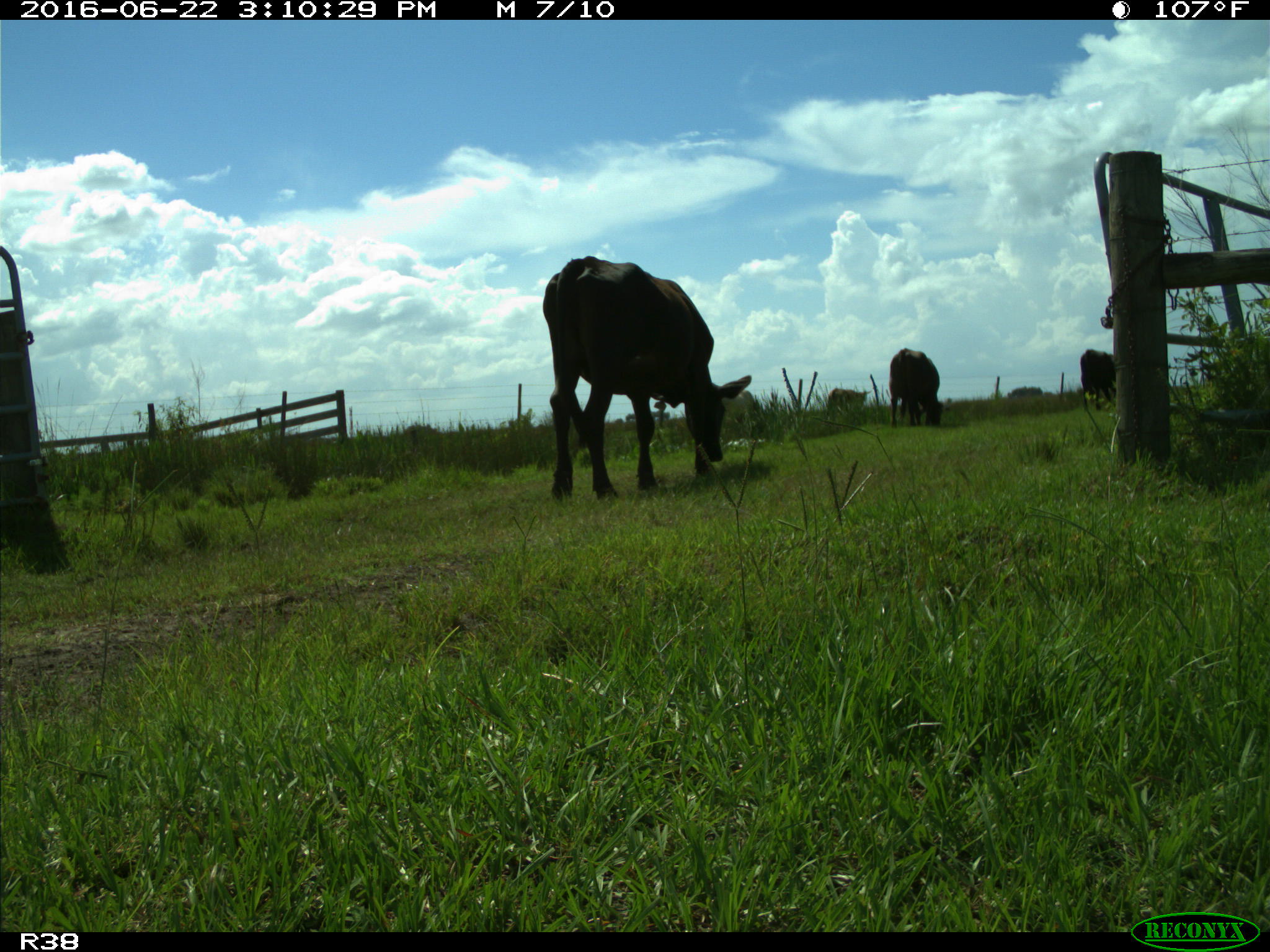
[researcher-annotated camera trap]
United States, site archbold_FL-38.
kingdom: Animalia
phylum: Chordata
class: Mammalia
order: Artiodactyla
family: Bovidae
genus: Bos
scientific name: Bos taurus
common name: domestic cow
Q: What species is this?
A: Bos taurus (domestic cow).